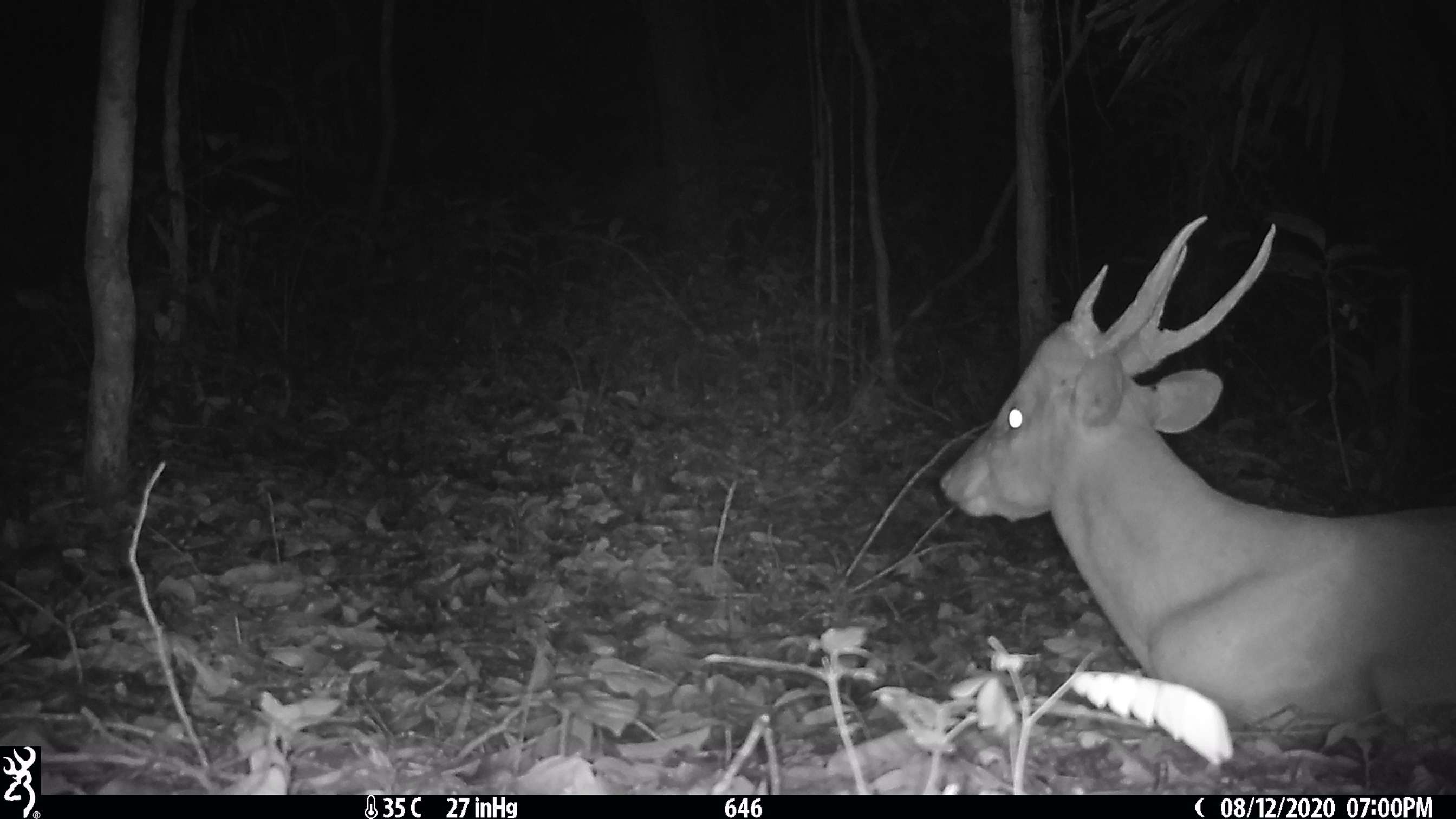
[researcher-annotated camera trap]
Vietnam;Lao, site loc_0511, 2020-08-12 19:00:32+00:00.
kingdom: Animalia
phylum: Chordata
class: Mammalia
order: Artiodactyla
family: Cervidae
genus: Muntiacus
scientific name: Muntiacus vuquangensis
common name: large-antlered muntjac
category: large antlered muntjac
Large antlered muntjac (large-antlered muntjac) (Muntiacus vuquangensis). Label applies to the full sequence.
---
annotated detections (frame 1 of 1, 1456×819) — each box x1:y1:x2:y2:
large antlered muntjac: 938:213:1456:743